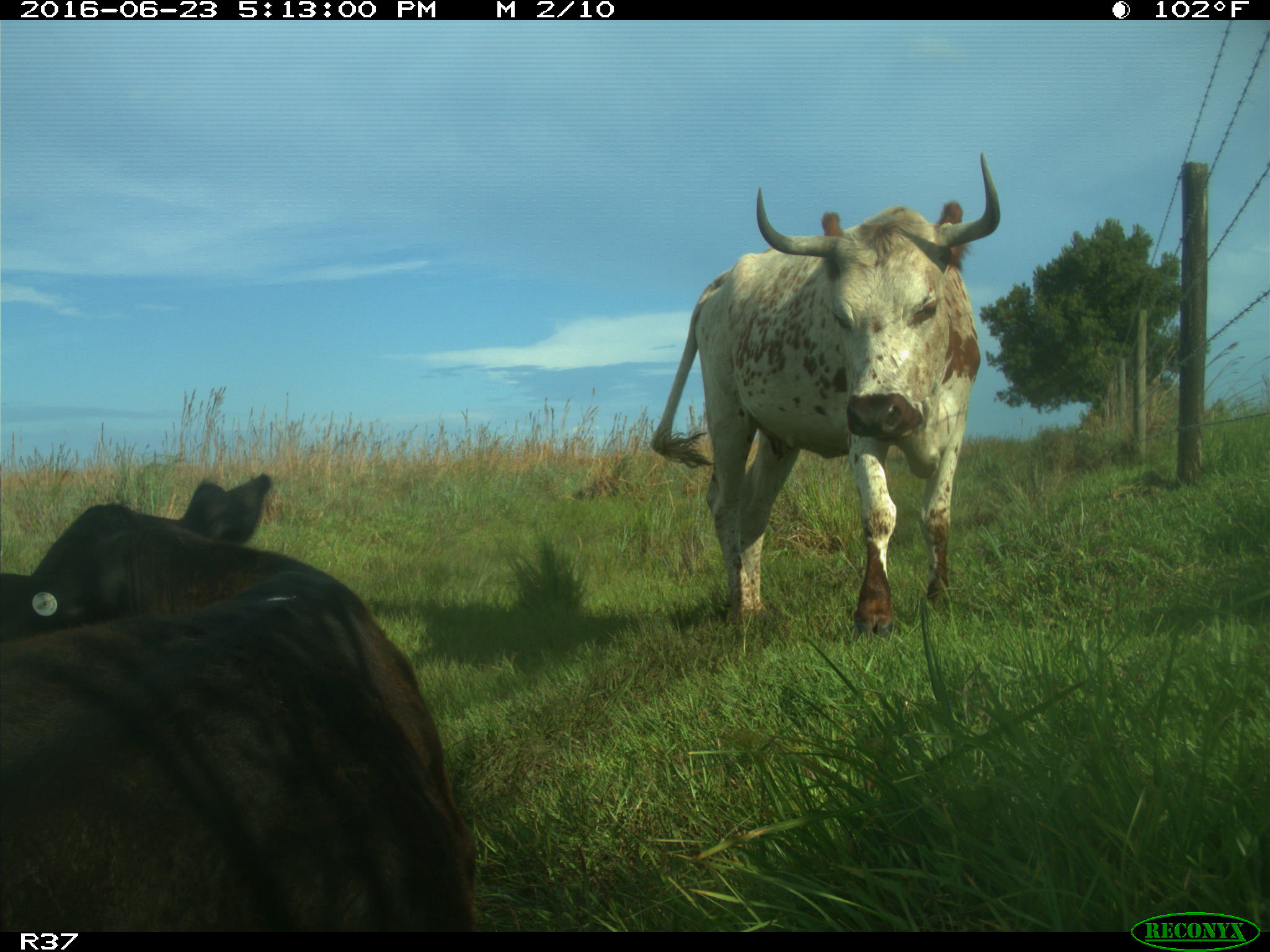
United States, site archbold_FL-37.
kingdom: Animalia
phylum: Chordata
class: Mammalia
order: Artiodactyla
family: Bovidae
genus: Bos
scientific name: Bos taurus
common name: domestic cow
Bos taurus (domestic cow).